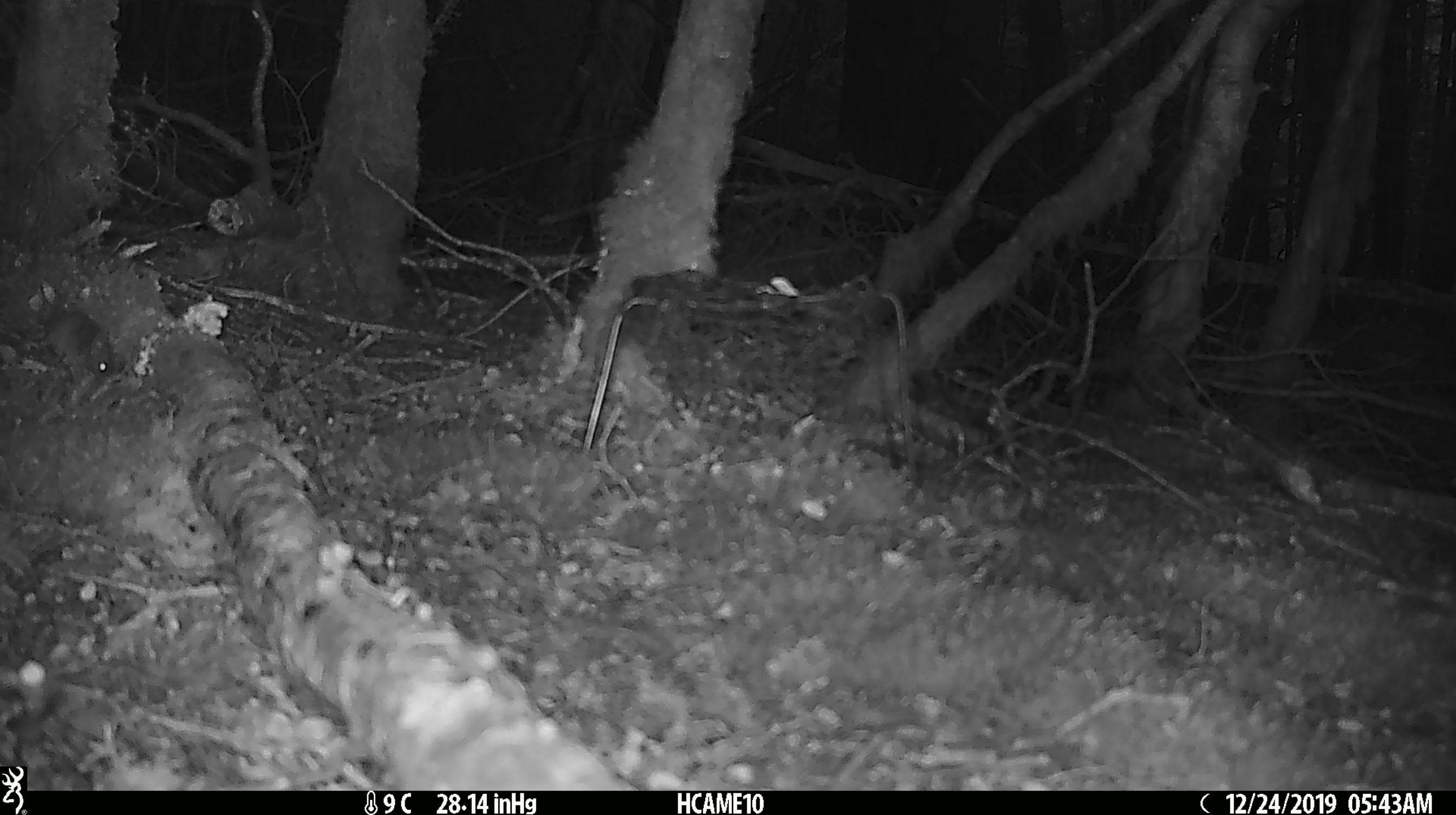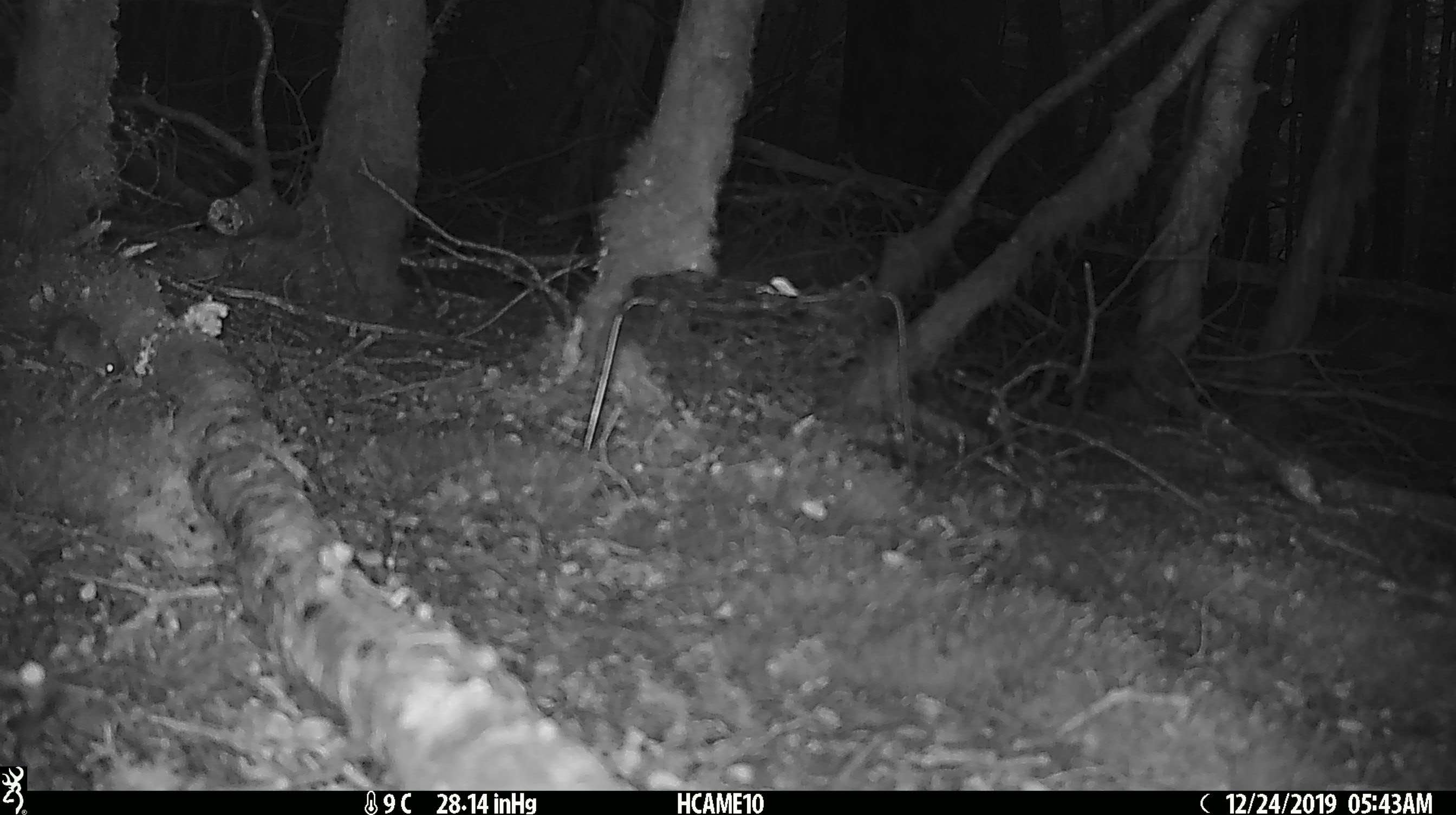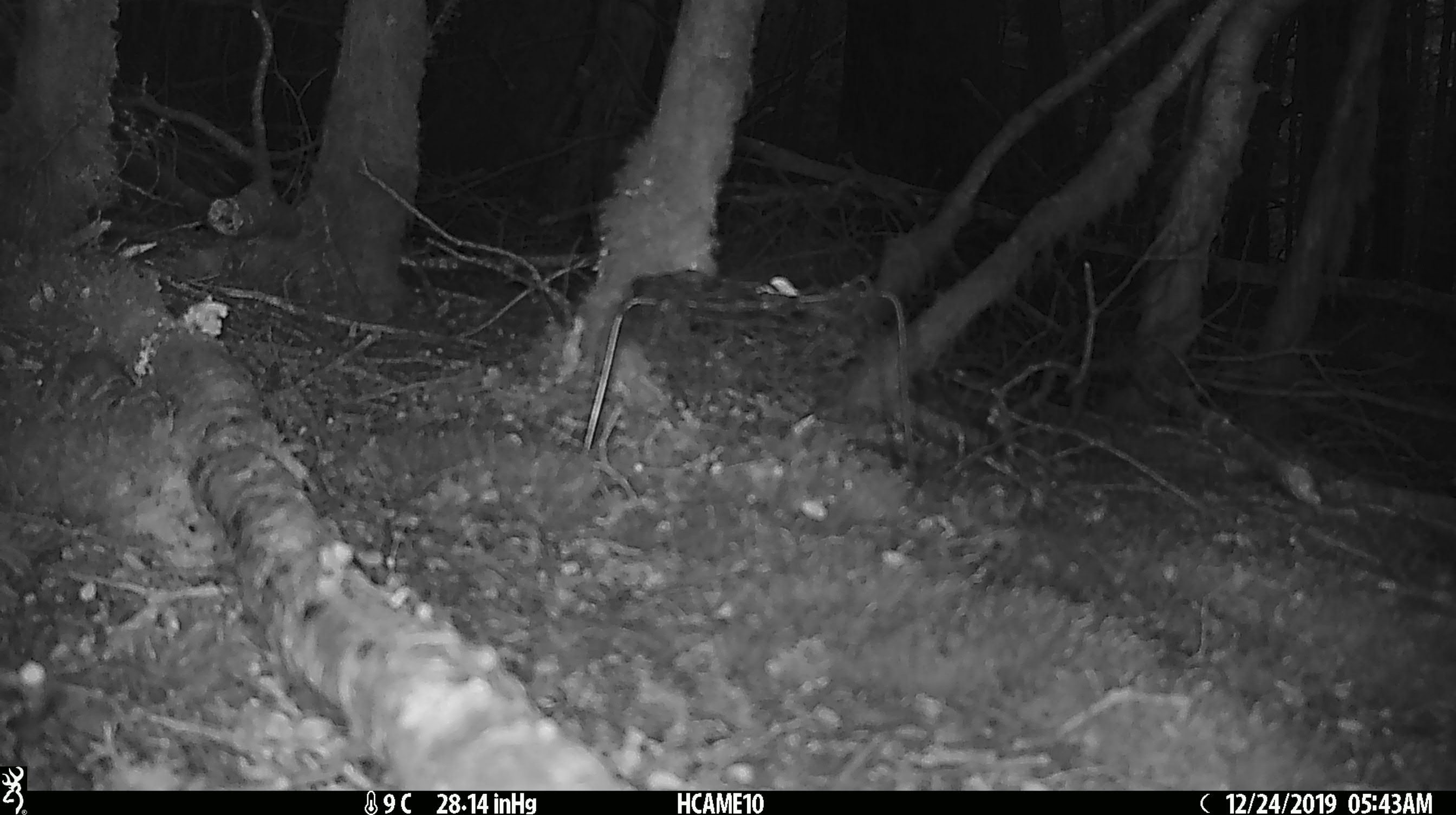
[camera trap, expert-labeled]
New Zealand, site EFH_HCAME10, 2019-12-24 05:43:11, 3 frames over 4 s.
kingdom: Animalia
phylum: Chordata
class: Mammalia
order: Rodentia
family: Muridae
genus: Mus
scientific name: Mus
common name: mouse